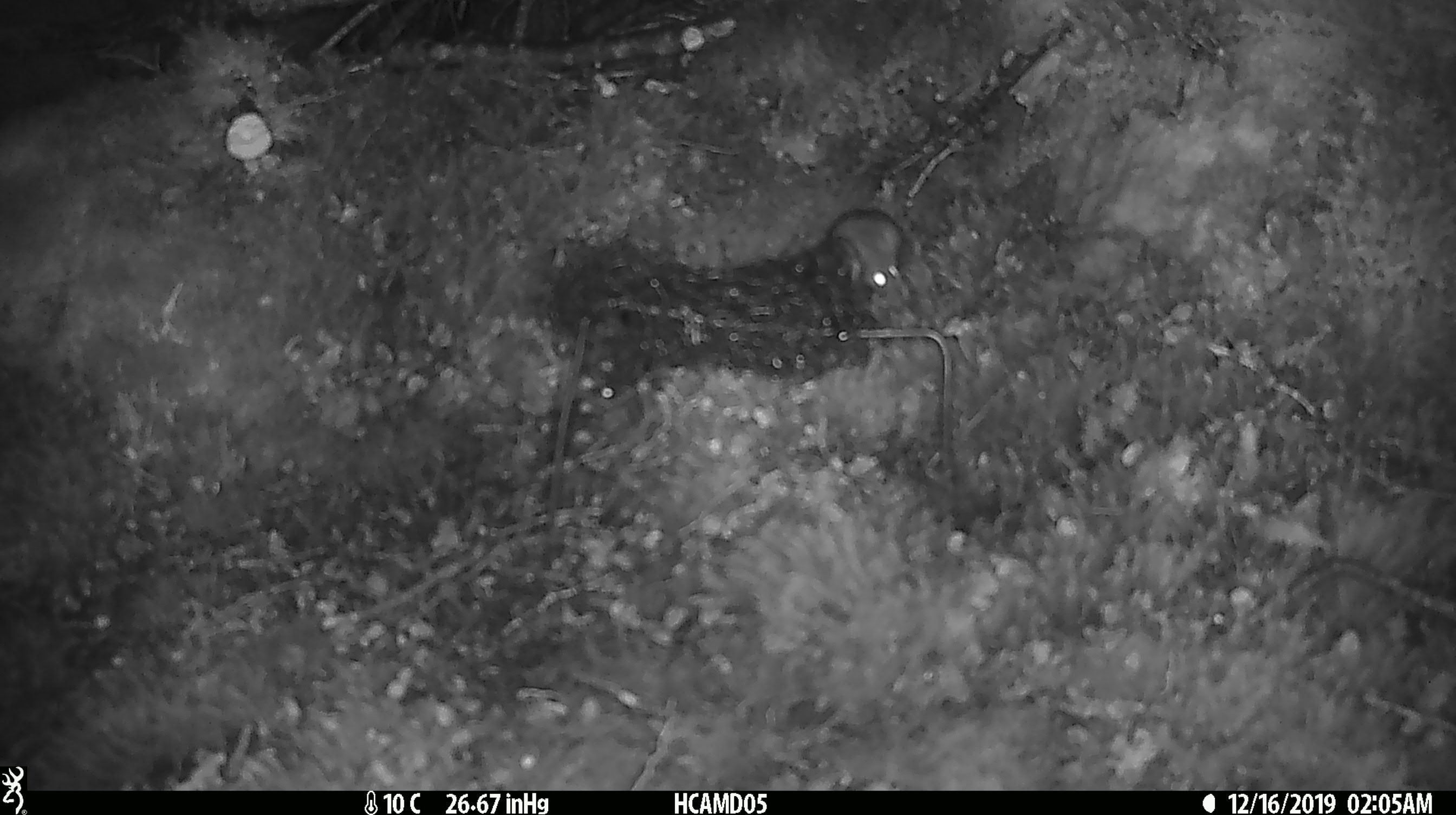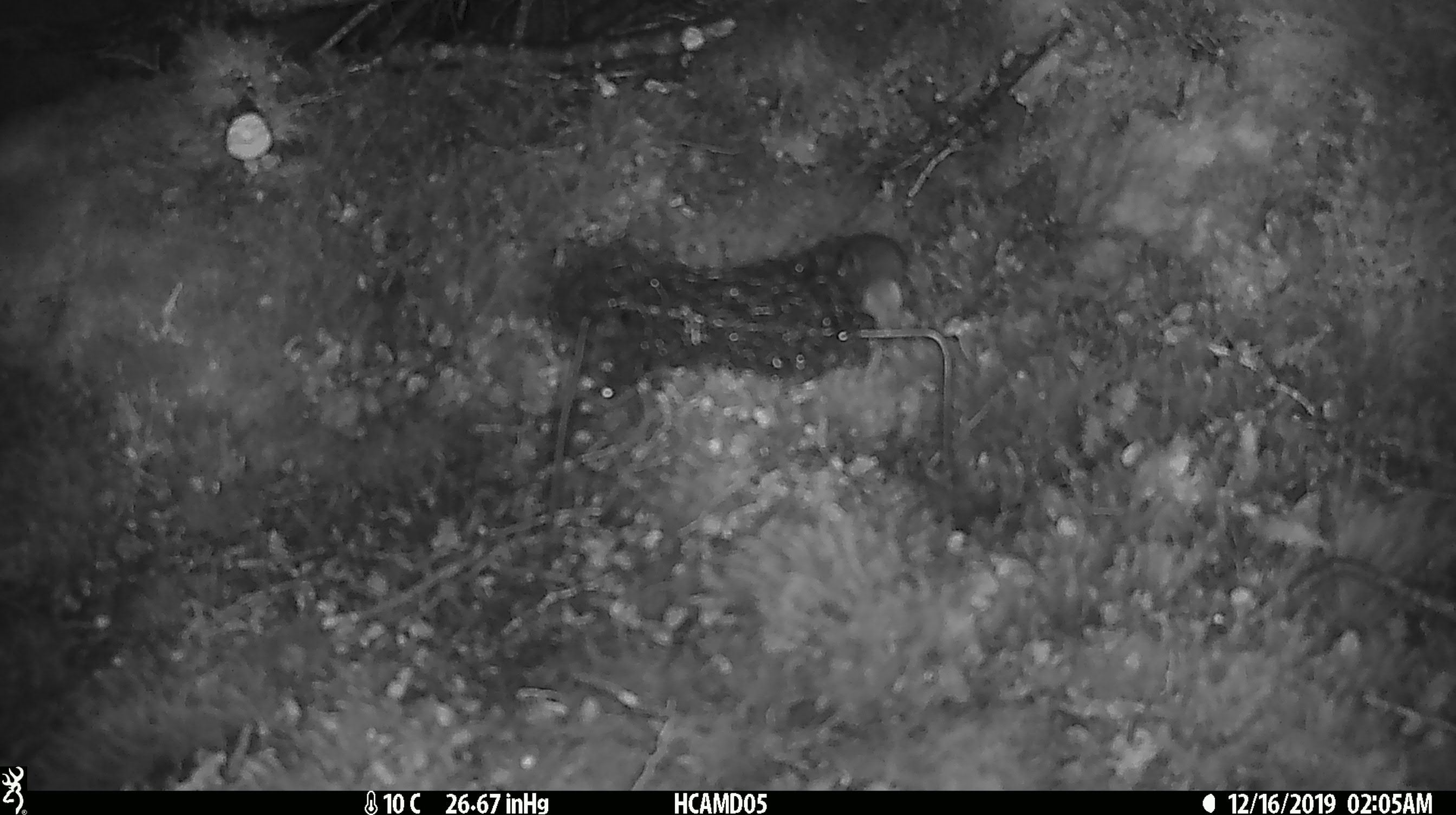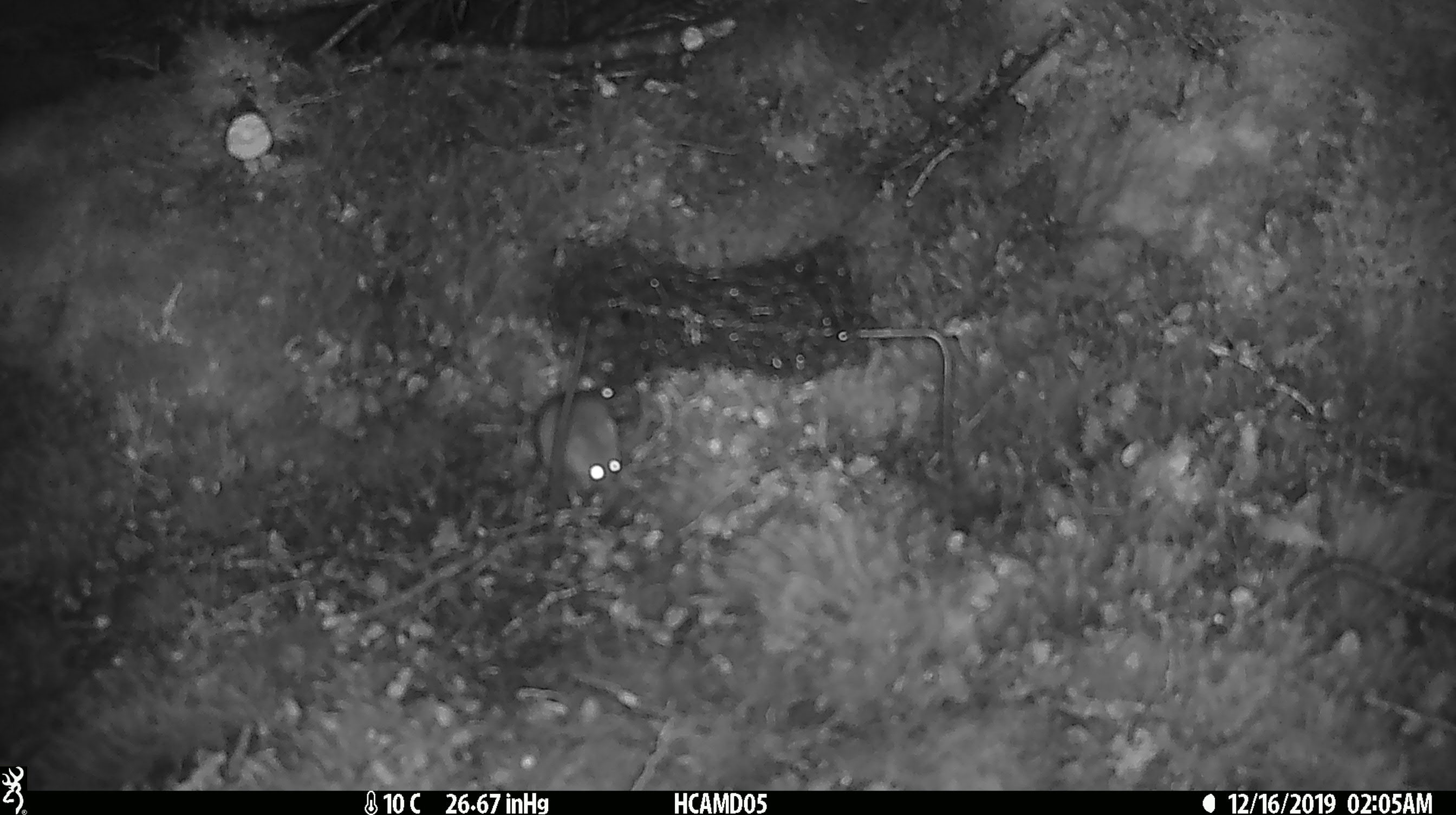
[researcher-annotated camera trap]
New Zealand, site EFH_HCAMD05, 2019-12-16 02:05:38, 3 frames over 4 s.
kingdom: Animalia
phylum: Chordata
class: Mammalia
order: Rodentia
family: Muridae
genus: Mus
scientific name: Mus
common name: mouse